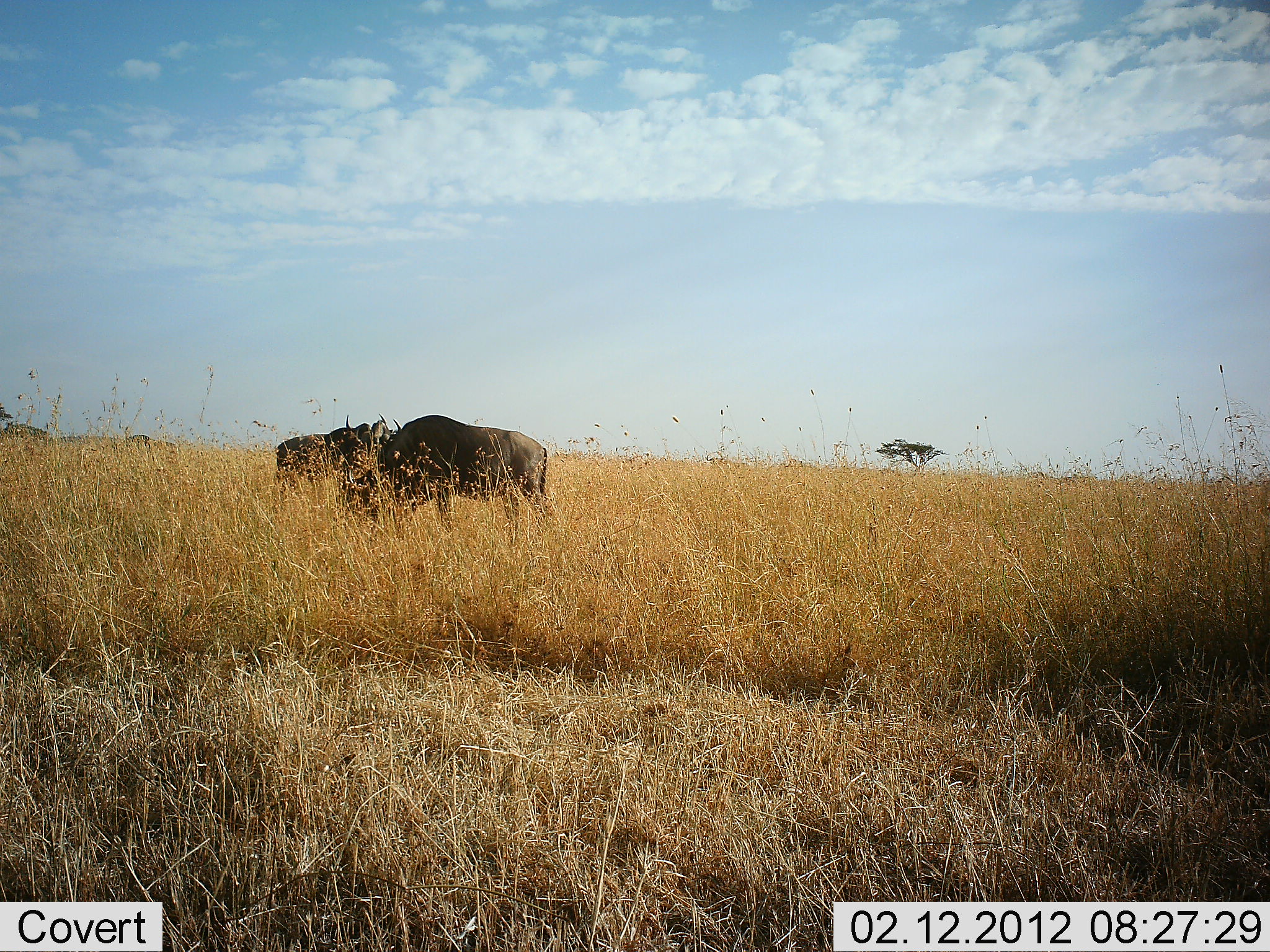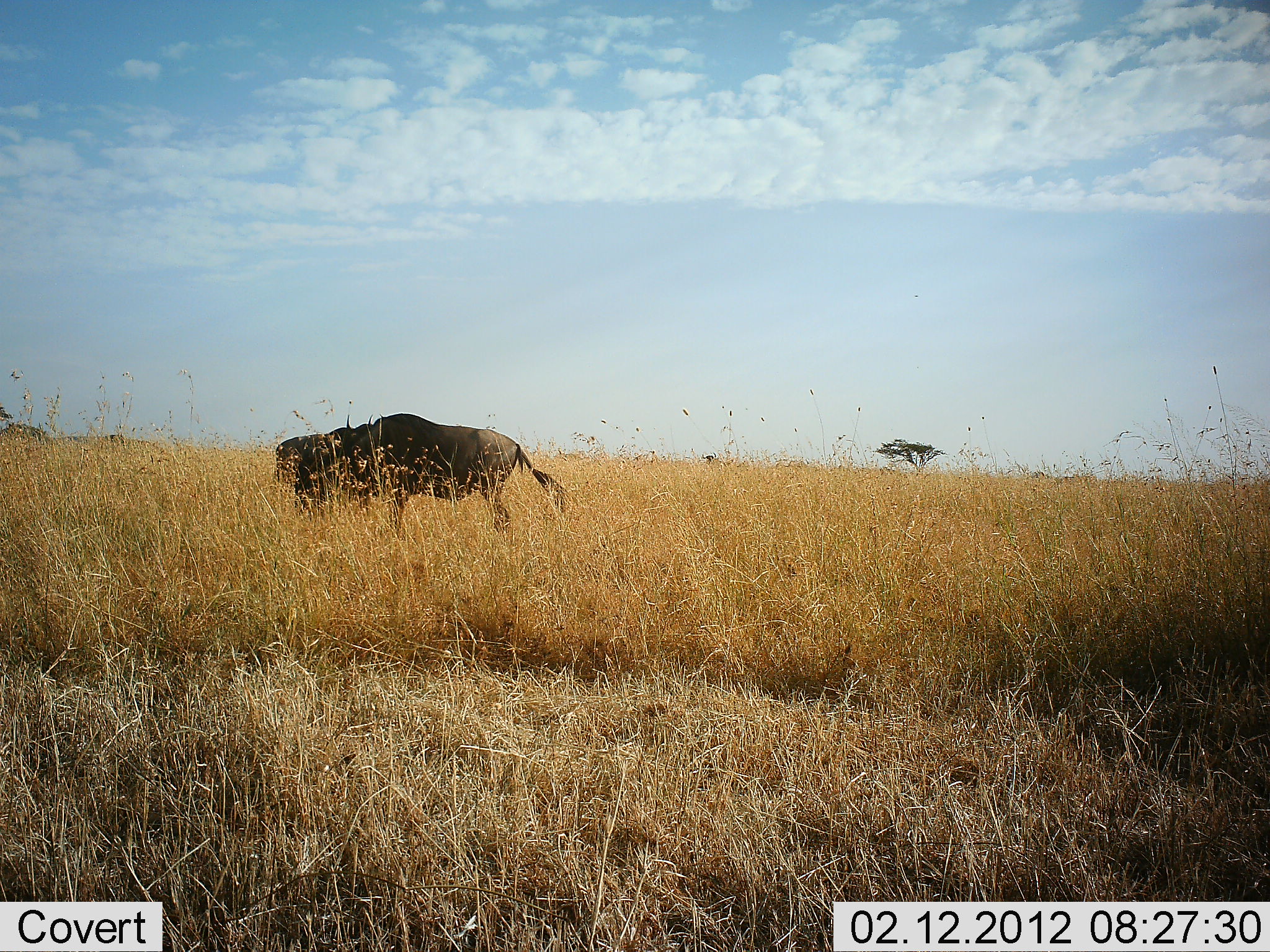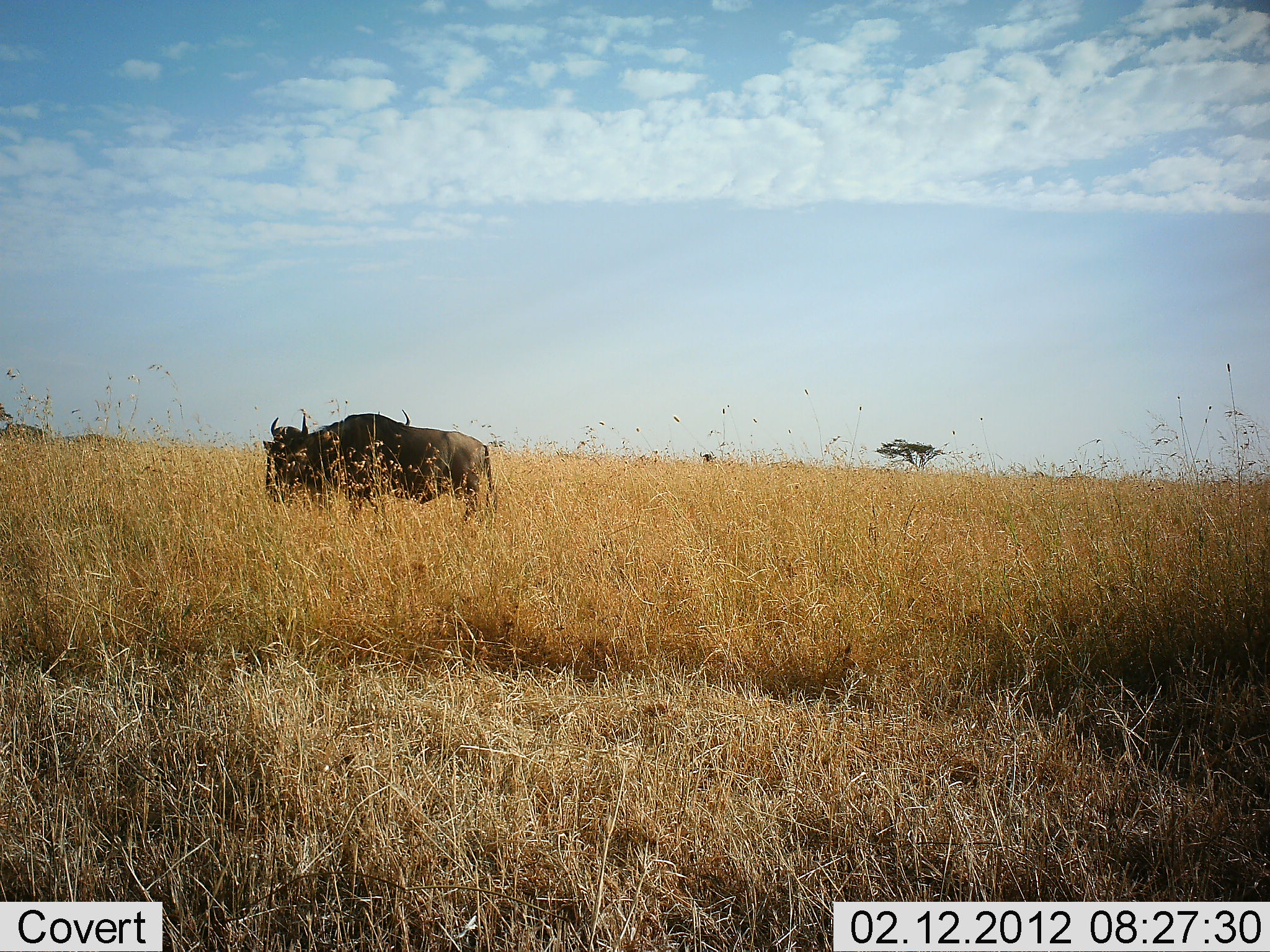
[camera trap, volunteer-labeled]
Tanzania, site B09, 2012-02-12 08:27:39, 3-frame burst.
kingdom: Animalia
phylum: Chordata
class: Mammalia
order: Artiodactyla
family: Bovidae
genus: Connochaetes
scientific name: Connochaetes taurinus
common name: blue wildebeest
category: wildebeest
Wildebeest (blue wildebeest) (Connochaetes taurinus), count 2. Behavior (volunteer vote fractions): standing 82%, resting 0%, moving 59%, interacting 0%. Young present (vote fraction): 0%. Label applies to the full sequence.